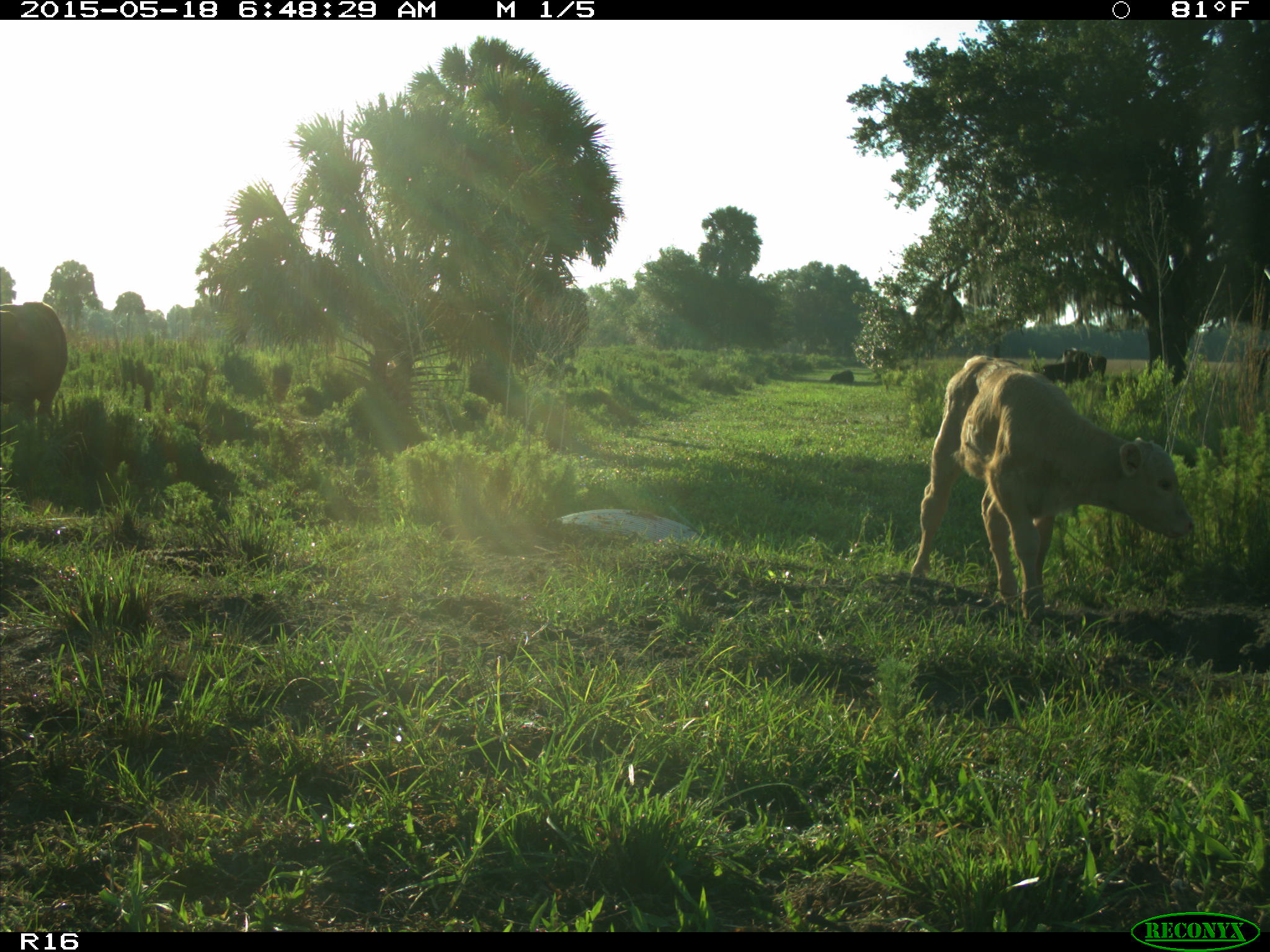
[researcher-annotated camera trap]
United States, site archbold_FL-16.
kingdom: Animalia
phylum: Chordata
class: Mammalia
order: Artiodactyla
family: Bovidae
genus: Bos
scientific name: Bos taurus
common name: domestic cow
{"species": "Bos taurus (domestic cow)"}